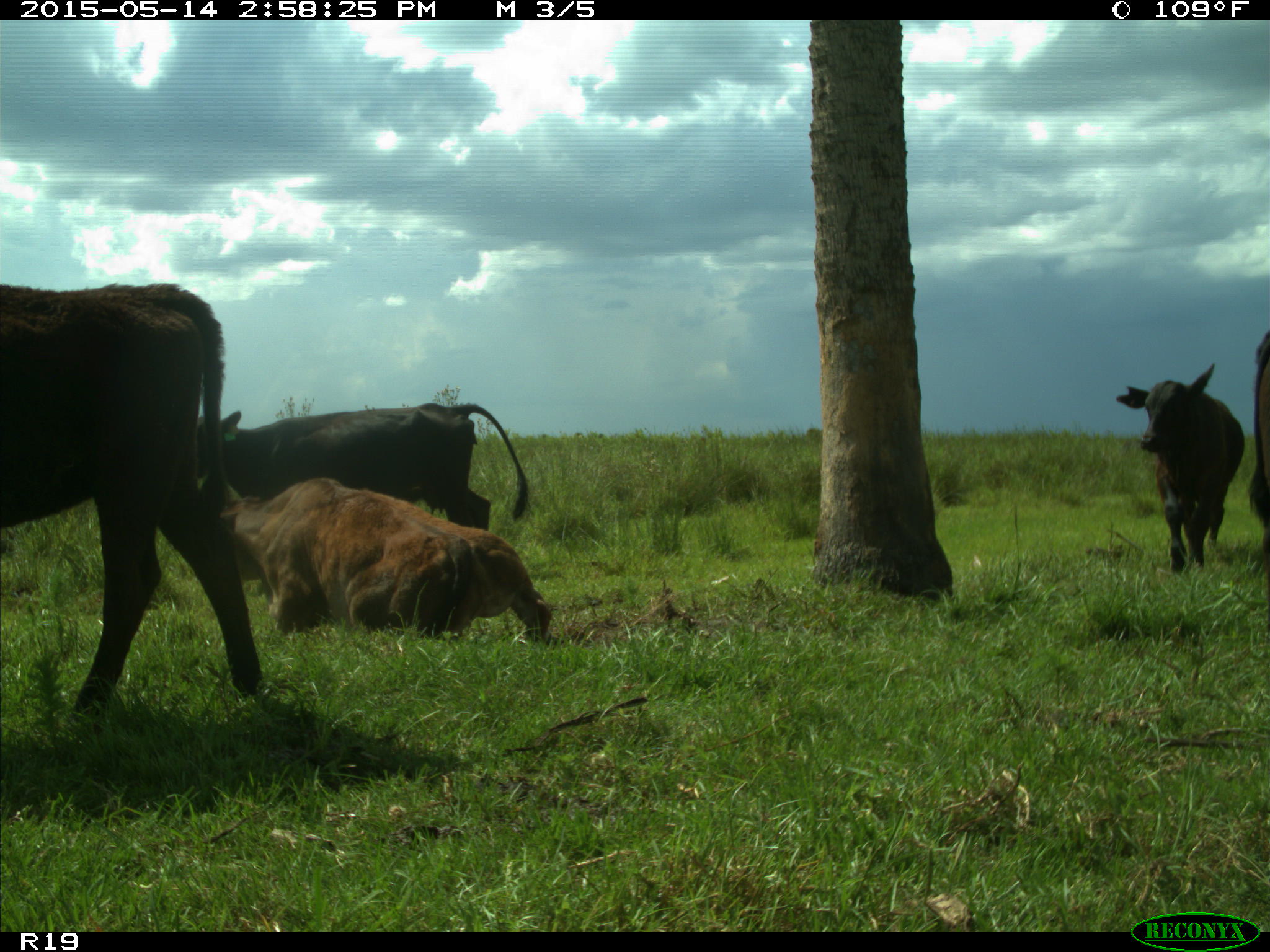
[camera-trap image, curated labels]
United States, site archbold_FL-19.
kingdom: Animalia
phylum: Chordata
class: Mammalia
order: Artiodactyla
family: Bovidae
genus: Bos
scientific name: Bos taurus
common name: domestic cow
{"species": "Bos taurus (domestic cow)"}